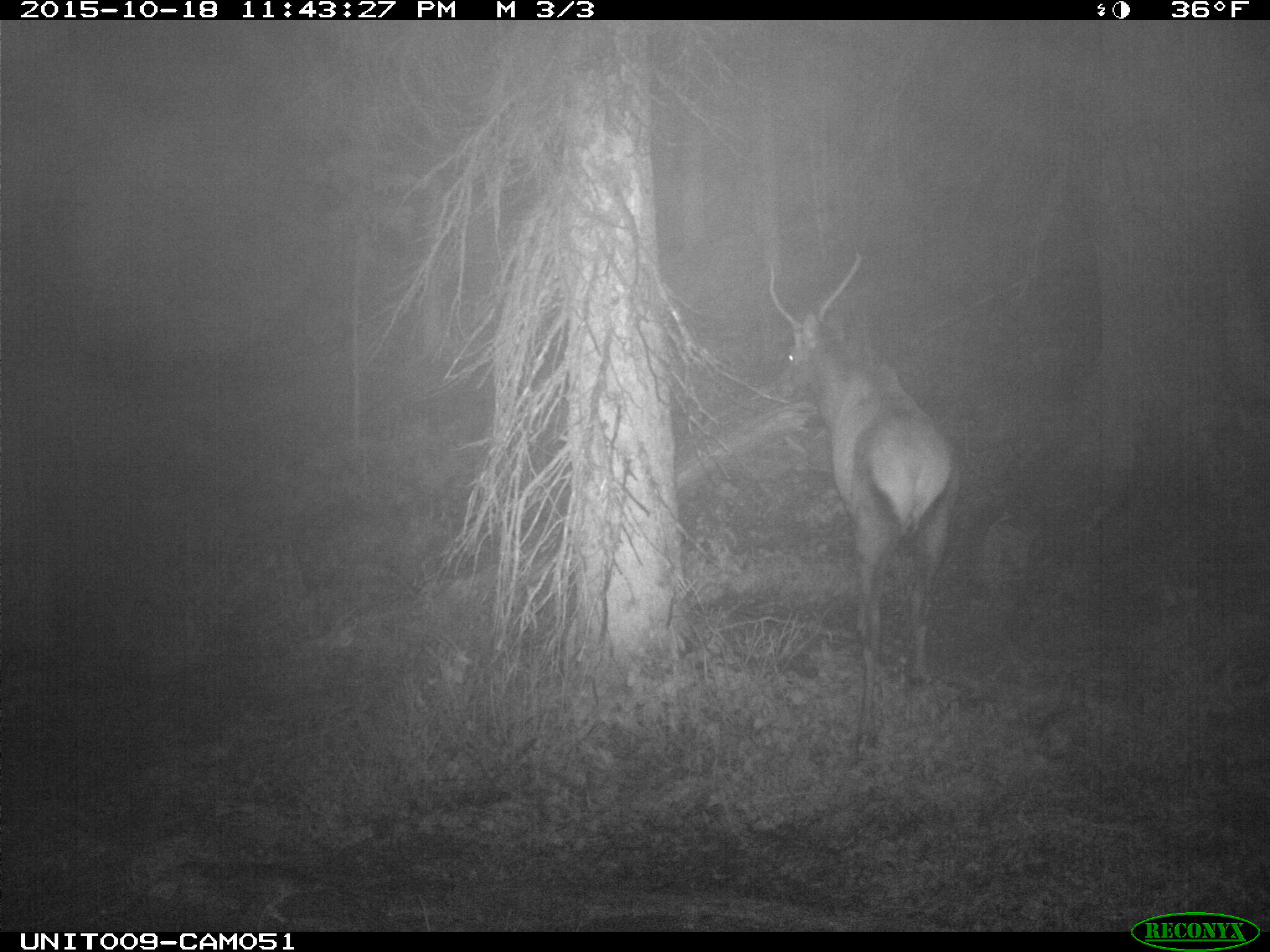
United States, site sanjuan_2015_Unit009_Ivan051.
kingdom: Animalia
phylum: Chordata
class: Mammalia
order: Artiodactyla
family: Cervidae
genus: Cervus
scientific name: Cervus elaphus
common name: red deer